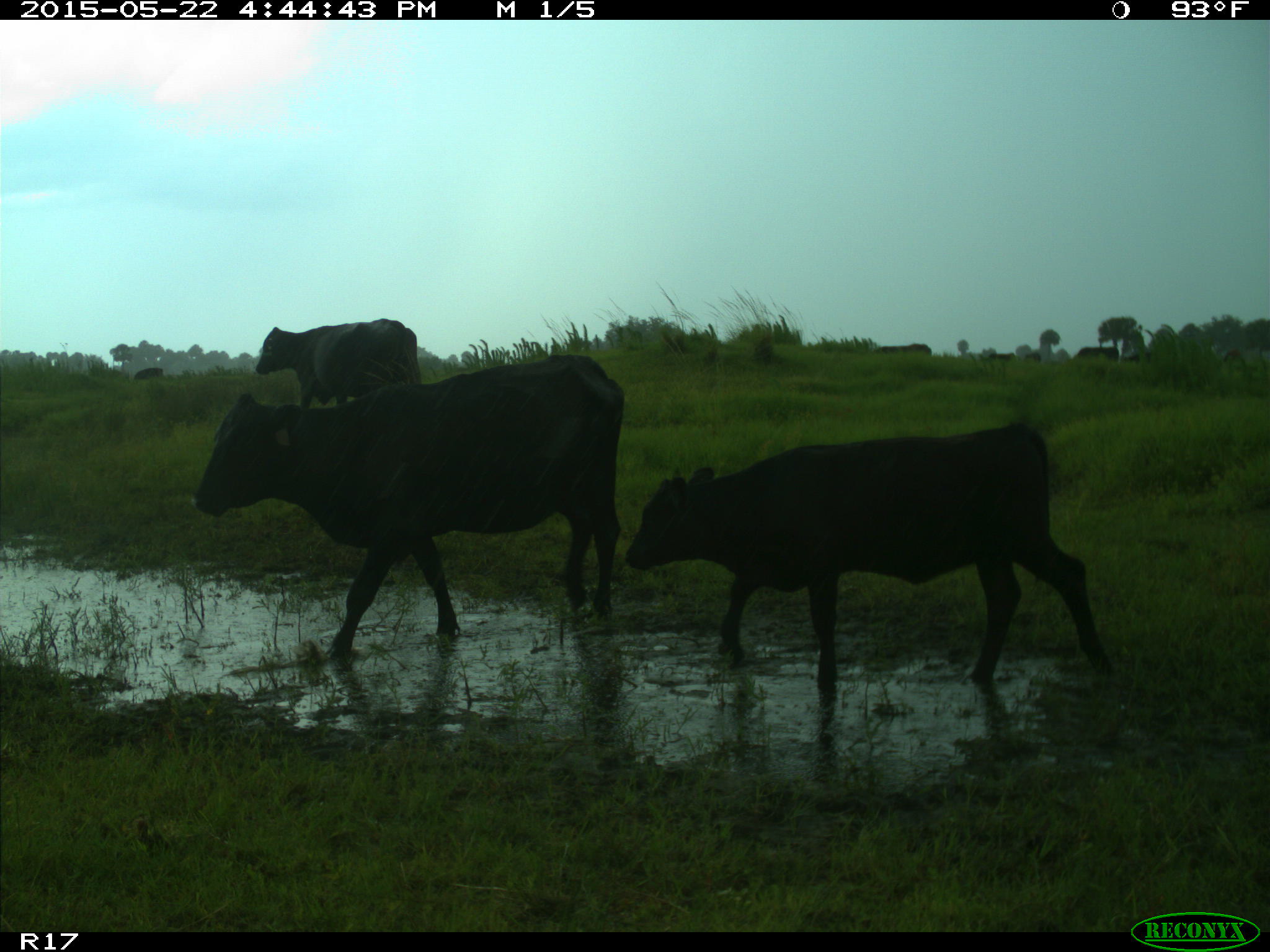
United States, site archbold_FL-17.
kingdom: Animalia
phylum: Chordata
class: Mammalia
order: Artiodactyla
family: Bovidae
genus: Bos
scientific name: Bos taurus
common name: domestic cow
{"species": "Bos taurus (domestic cow)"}